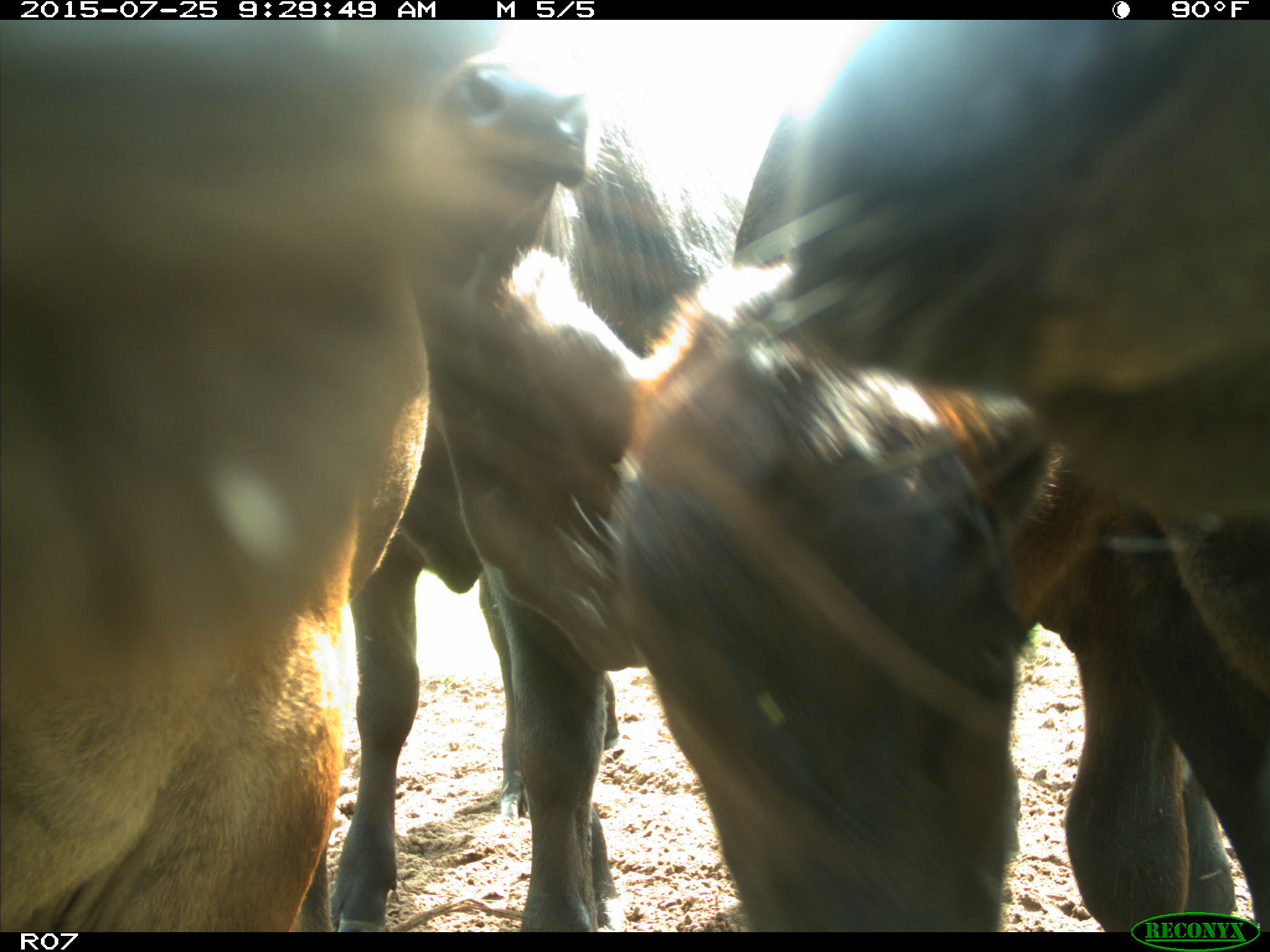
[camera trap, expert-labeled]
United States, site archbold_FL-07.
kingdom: Animalia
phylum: Chordata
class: Mammalia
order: Artiodactyla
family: Bovidae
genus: Bos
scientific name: Bos taurus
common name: domestic cow